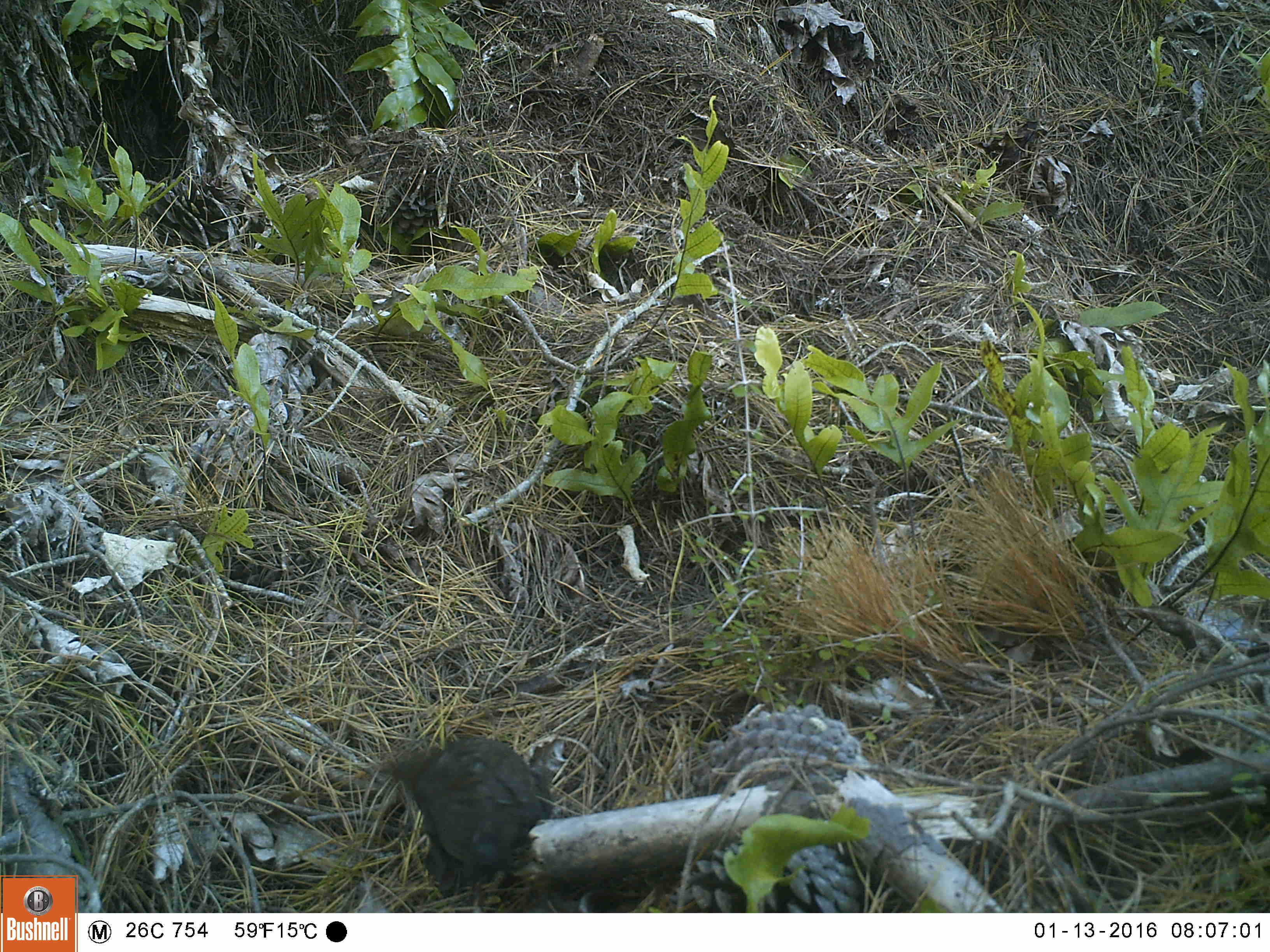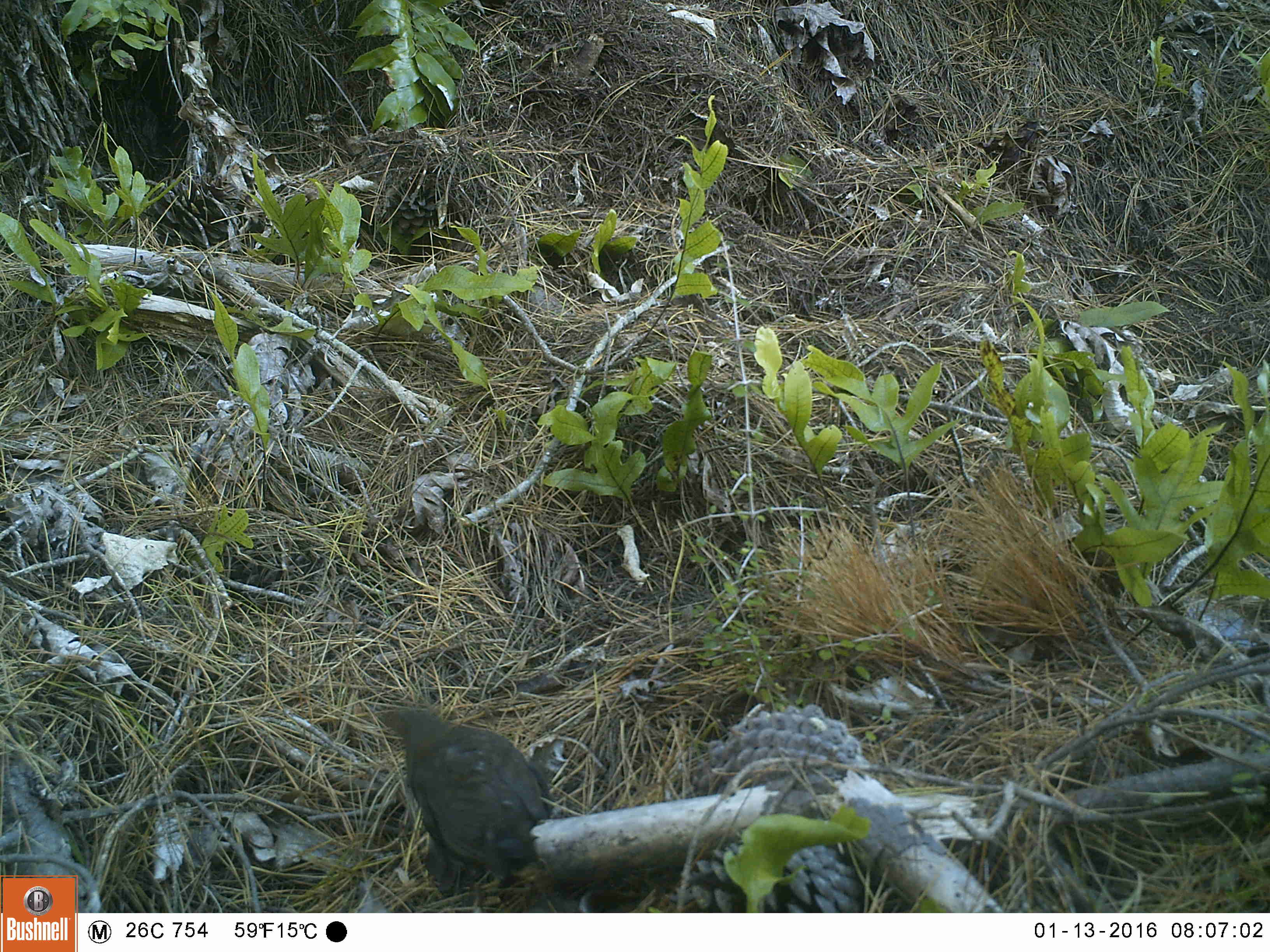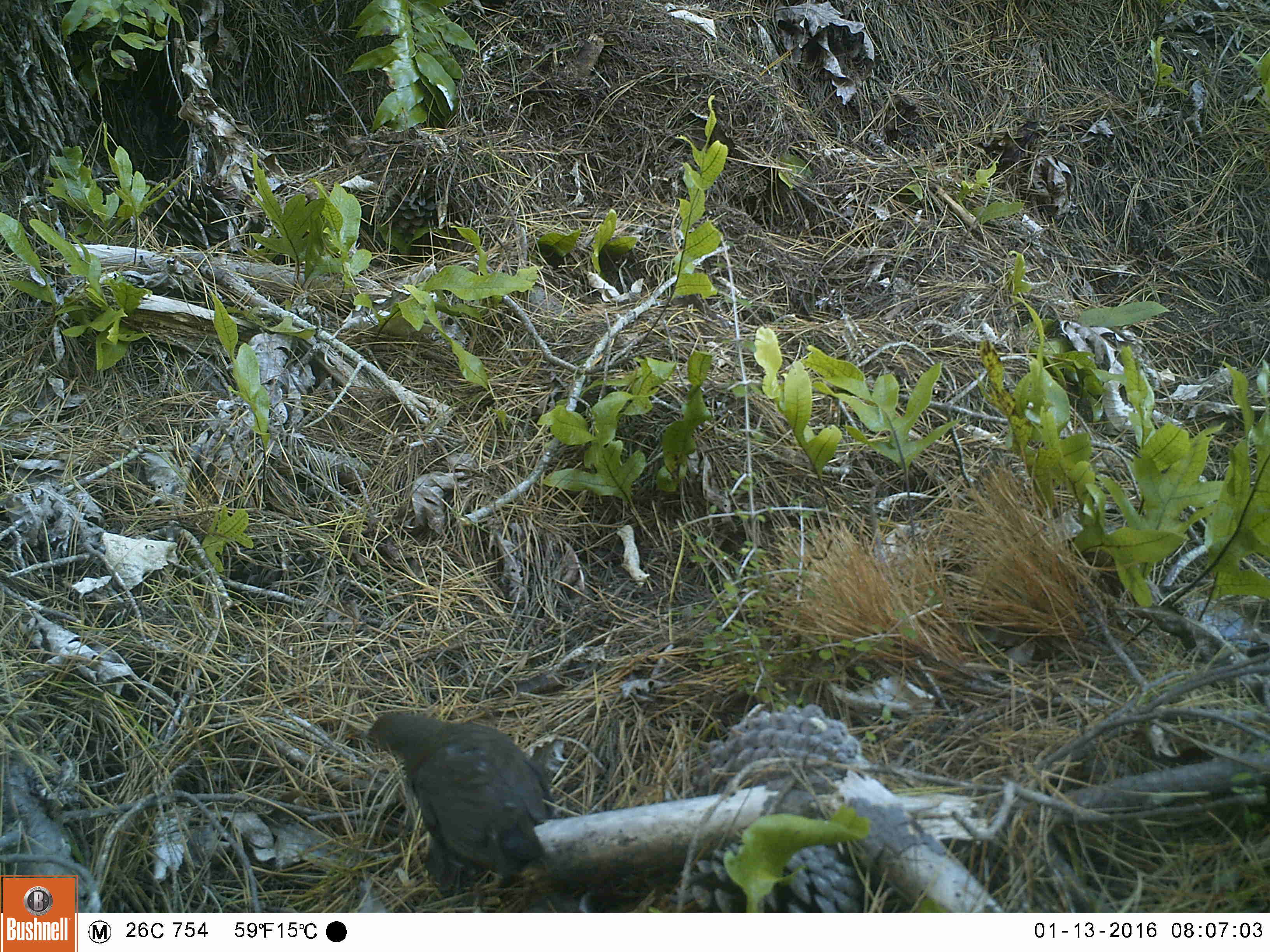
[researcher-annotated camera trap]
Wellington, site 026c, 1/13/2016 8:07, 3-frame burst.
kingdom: Animalia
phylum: Chordata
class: Aves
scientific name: Aves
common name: bird